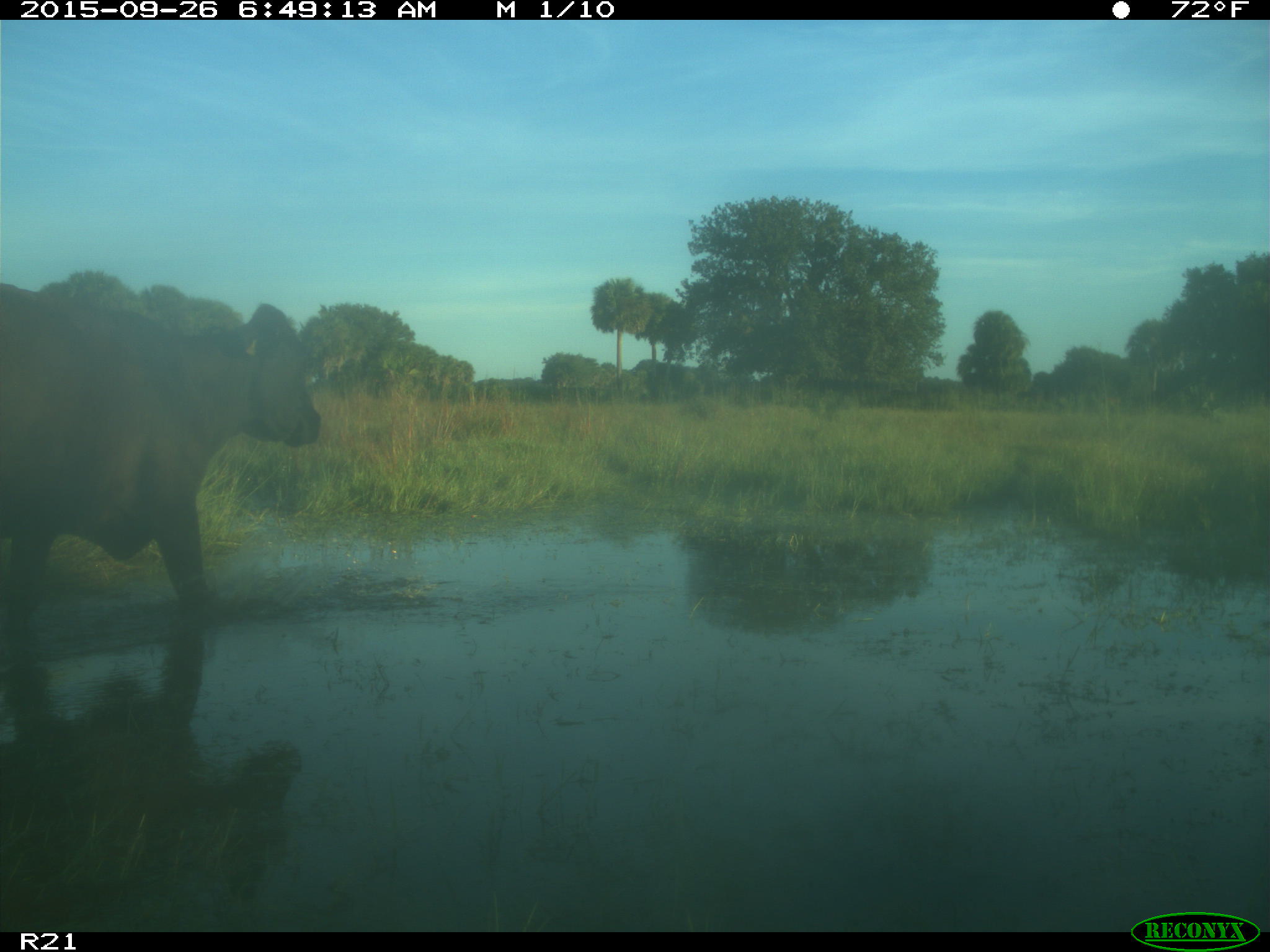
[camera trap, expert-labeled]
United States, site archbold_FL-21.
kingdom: Animalia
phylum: Chordata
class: Mammalia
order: Artiodactyla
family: Bovidae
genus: Bos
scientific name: Bos taurus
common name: domestic cow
Bos taurus (domestic cow).